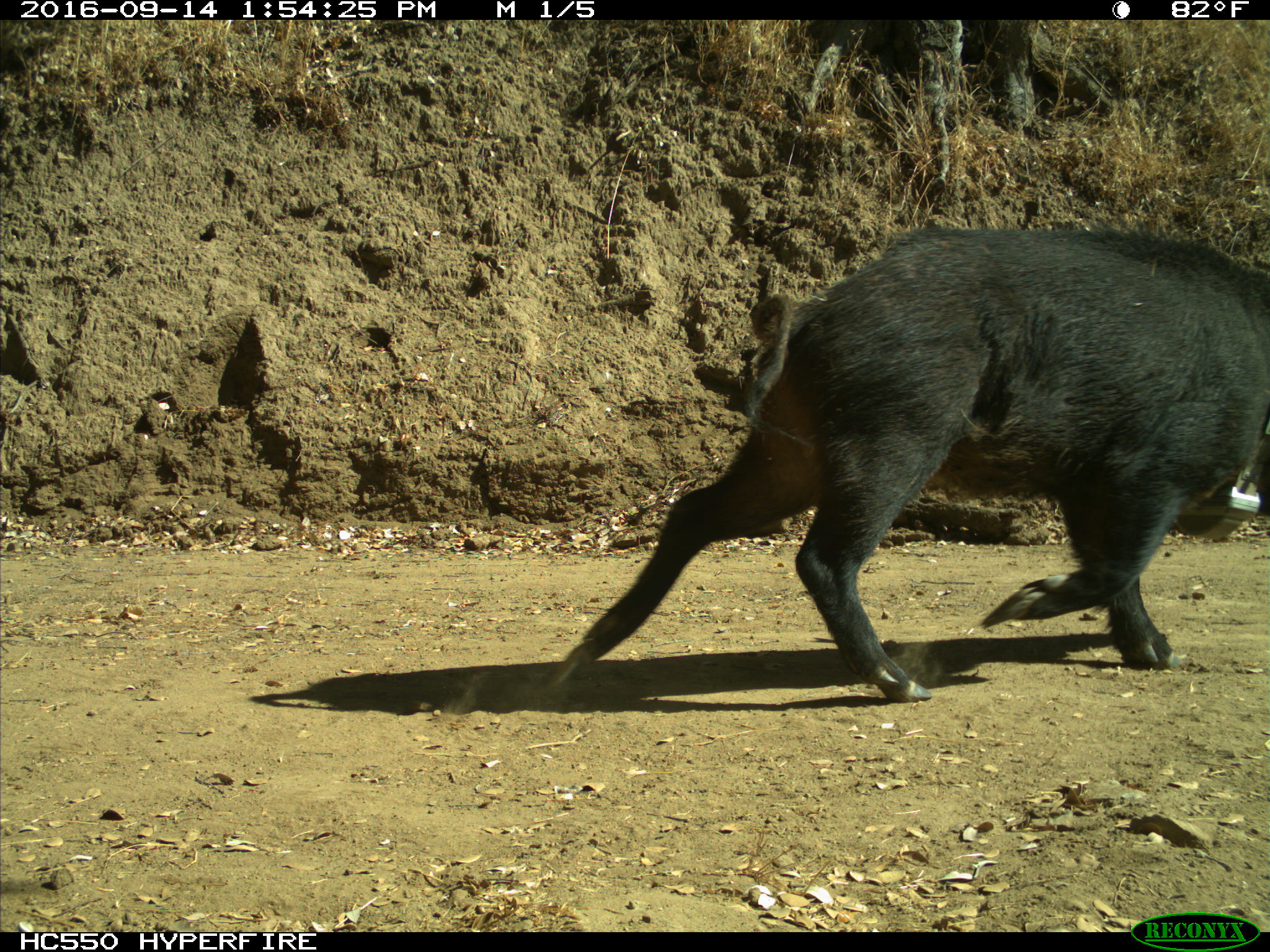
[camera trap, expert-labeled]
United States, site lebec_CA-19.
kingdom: Animalia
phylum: Chordata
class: Mammalia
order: Artiodactyla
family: Suidae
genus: Sus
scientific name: Sus scrofa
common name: wild boar